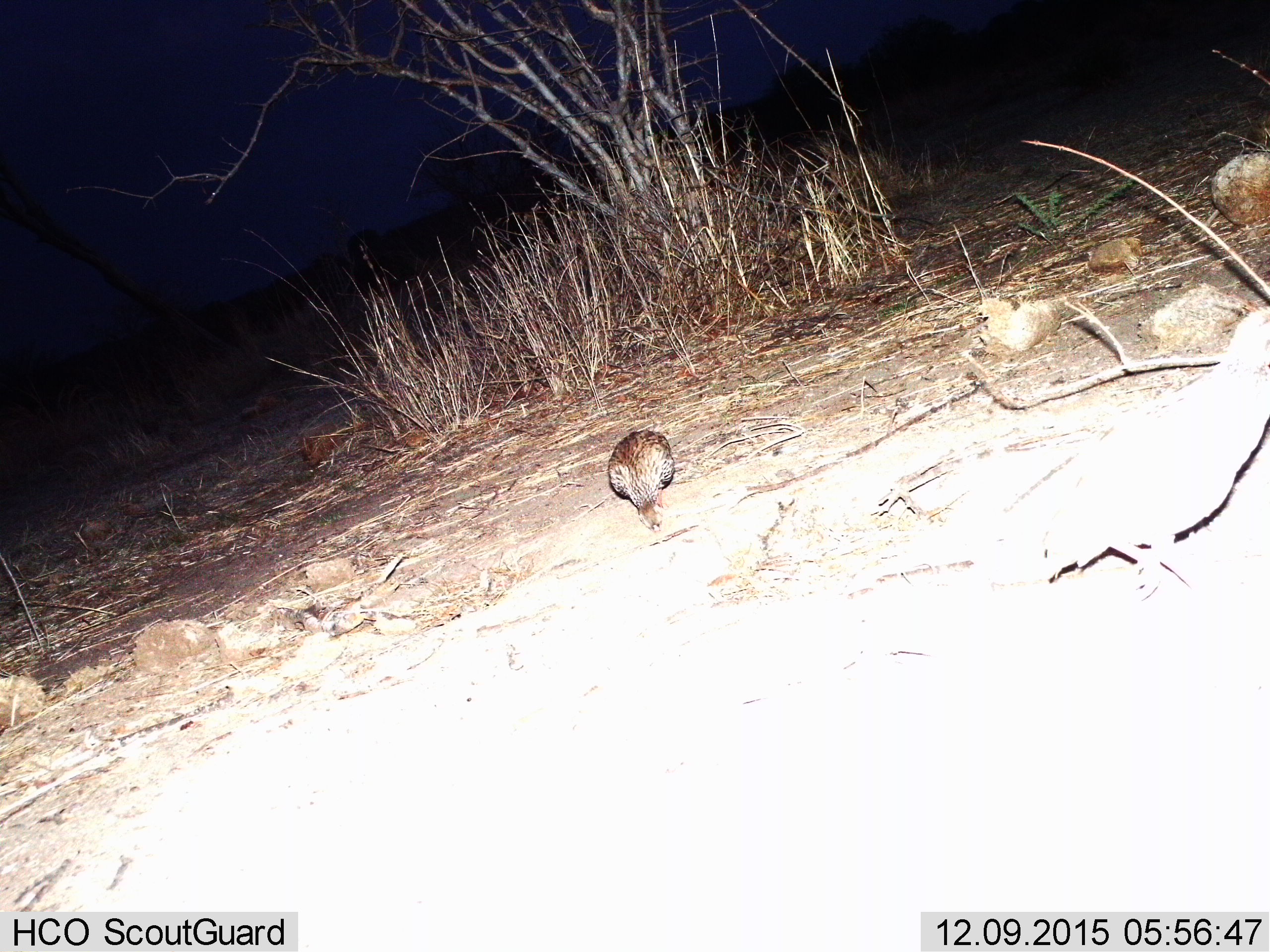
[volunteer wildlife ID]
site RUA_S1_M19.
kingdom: Animalia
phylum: Chordata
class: Aves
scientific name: Aves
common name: bird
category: birdother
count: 1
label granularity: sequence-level